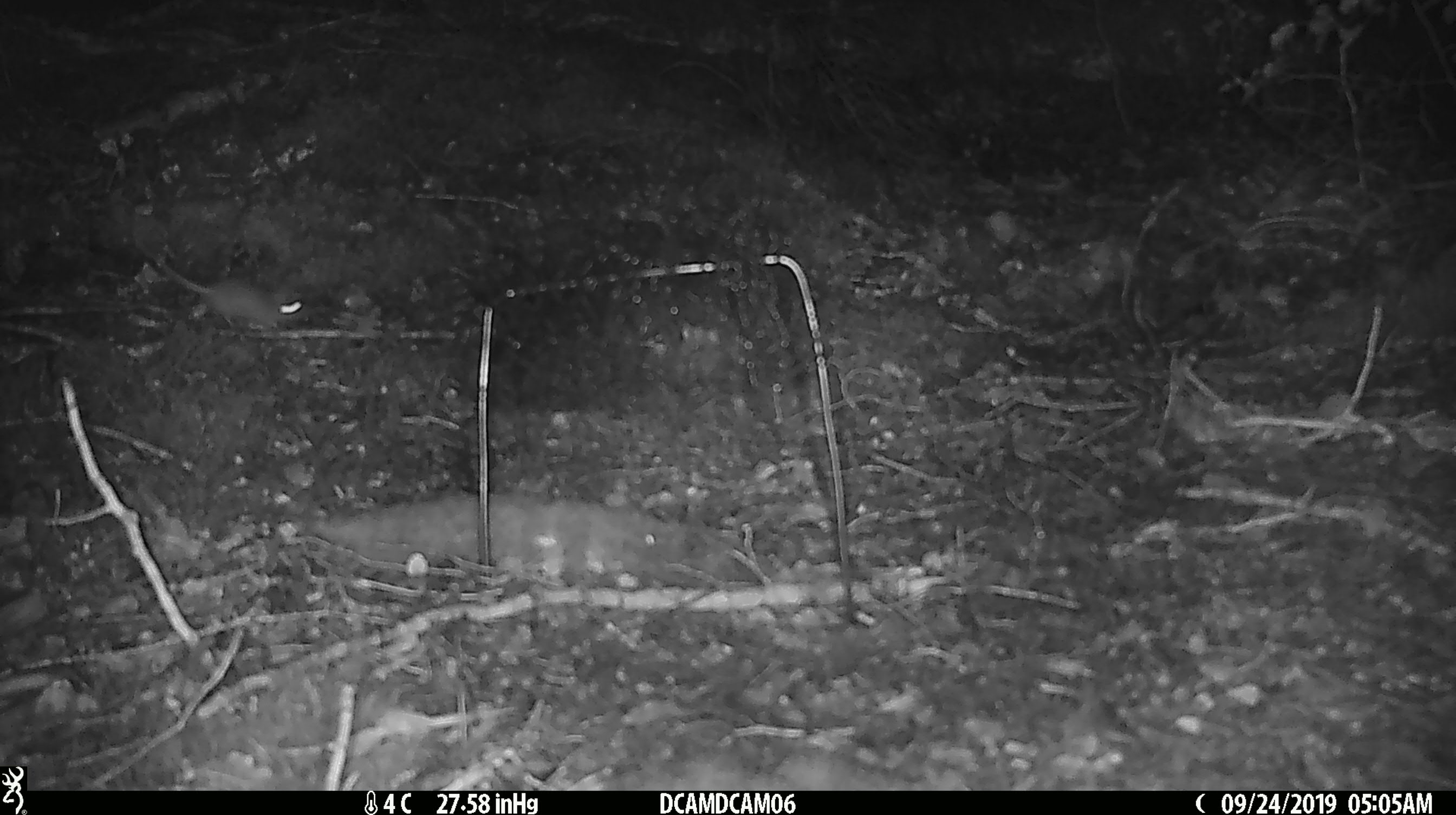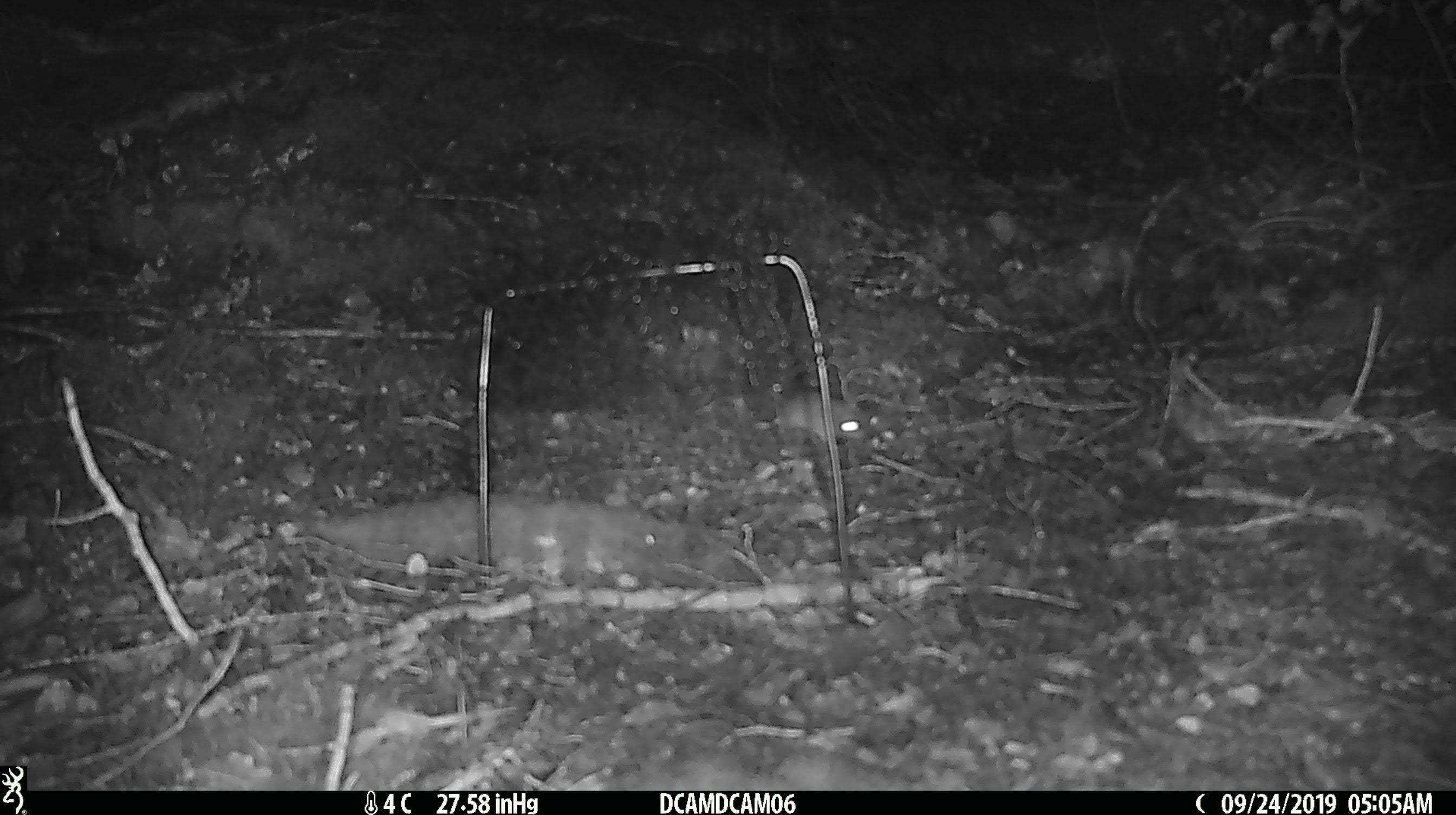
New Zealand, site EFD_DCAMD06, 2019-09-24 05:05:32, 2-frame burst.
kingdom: Animalia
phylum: Chordata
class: Mammalia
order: Rodentia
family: Muridae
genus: Mus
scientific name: Mus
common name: mouse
Mouse (Mus).